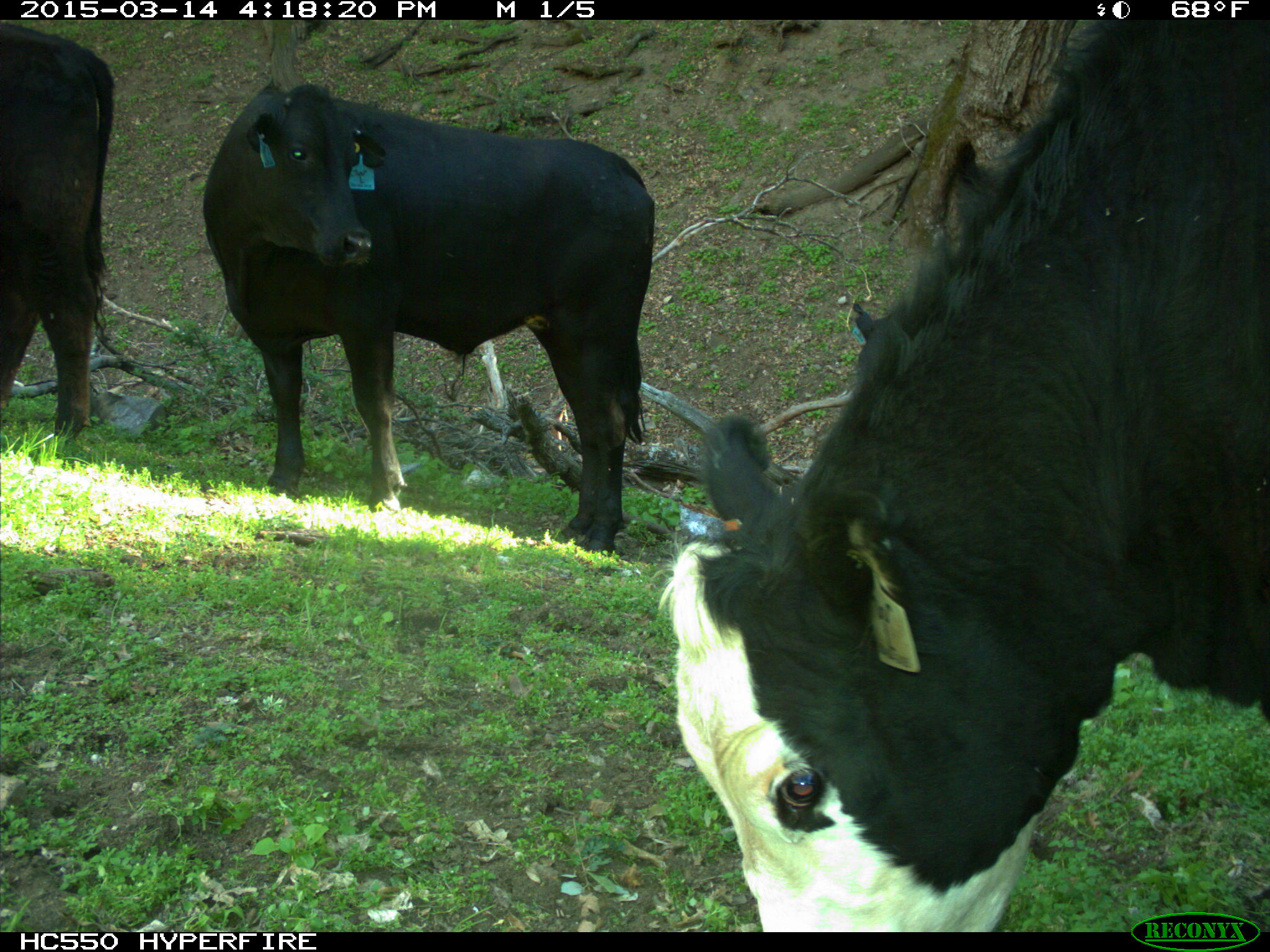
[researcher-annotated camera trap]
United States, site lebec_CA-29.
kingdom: Animalia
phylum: Chordata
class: Mammalia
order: Artiodactyla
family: Bovidae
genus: Bos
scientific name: Bos taurus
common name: domestic cow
Bos taurus (domestic cow).